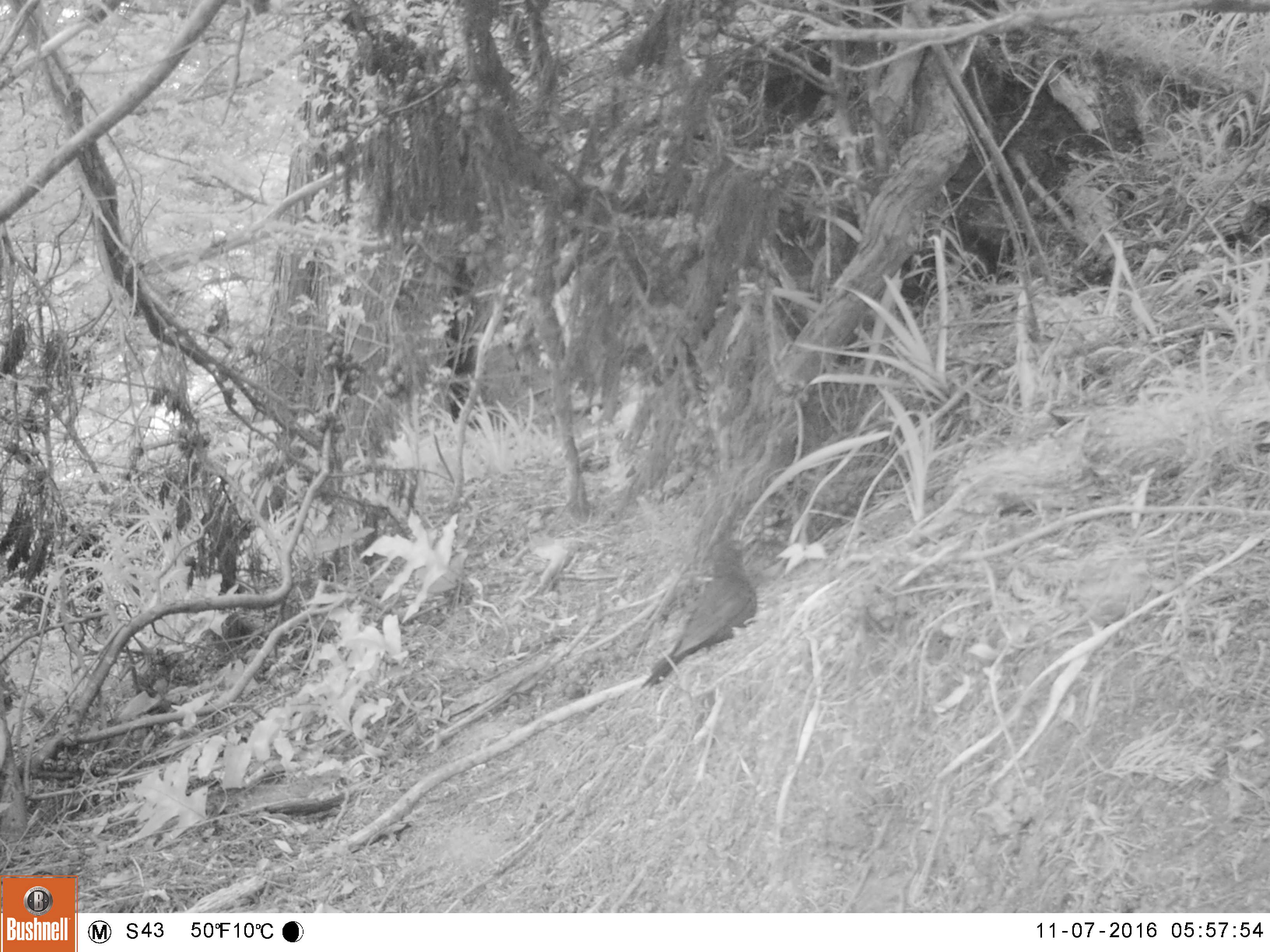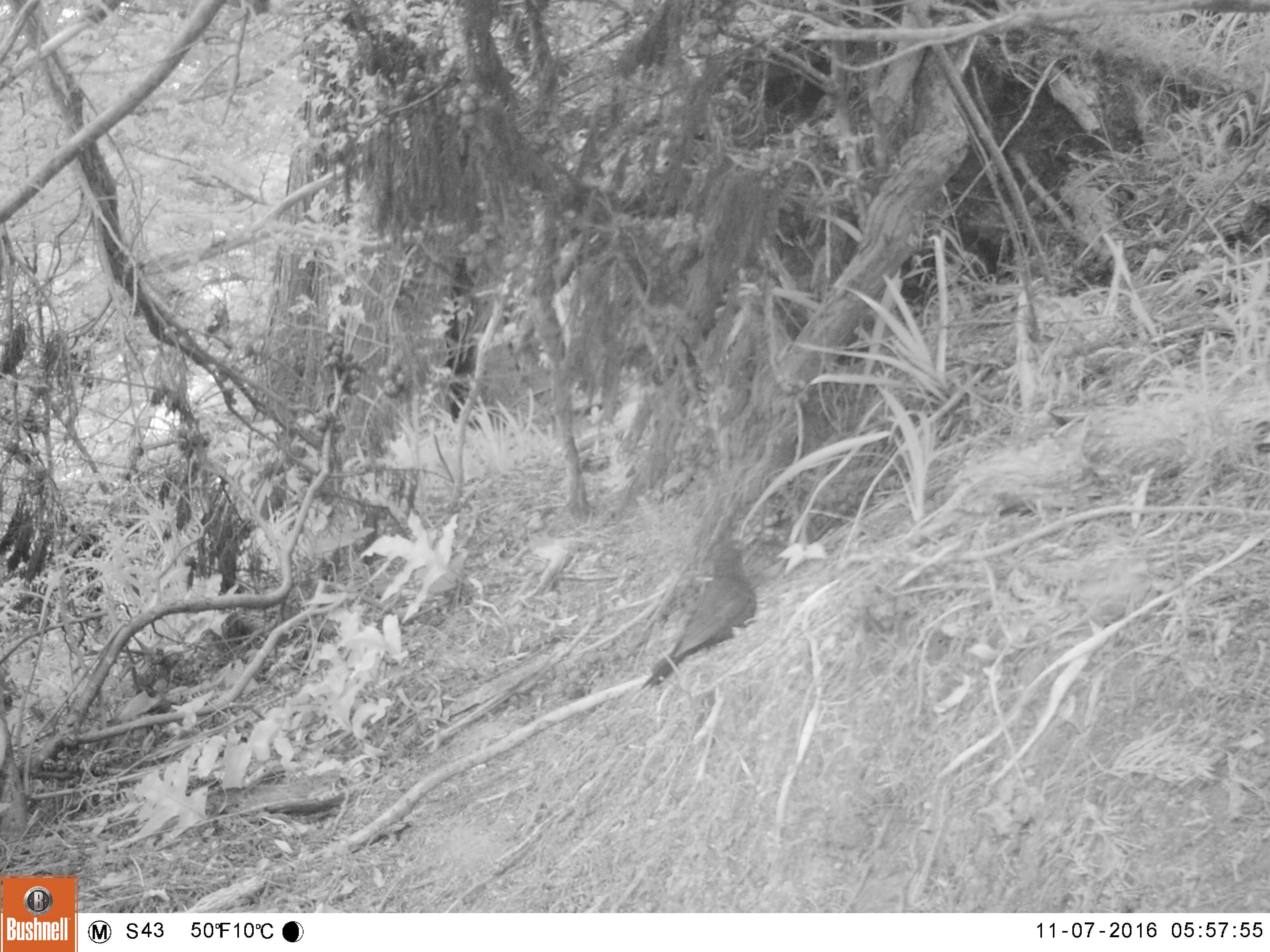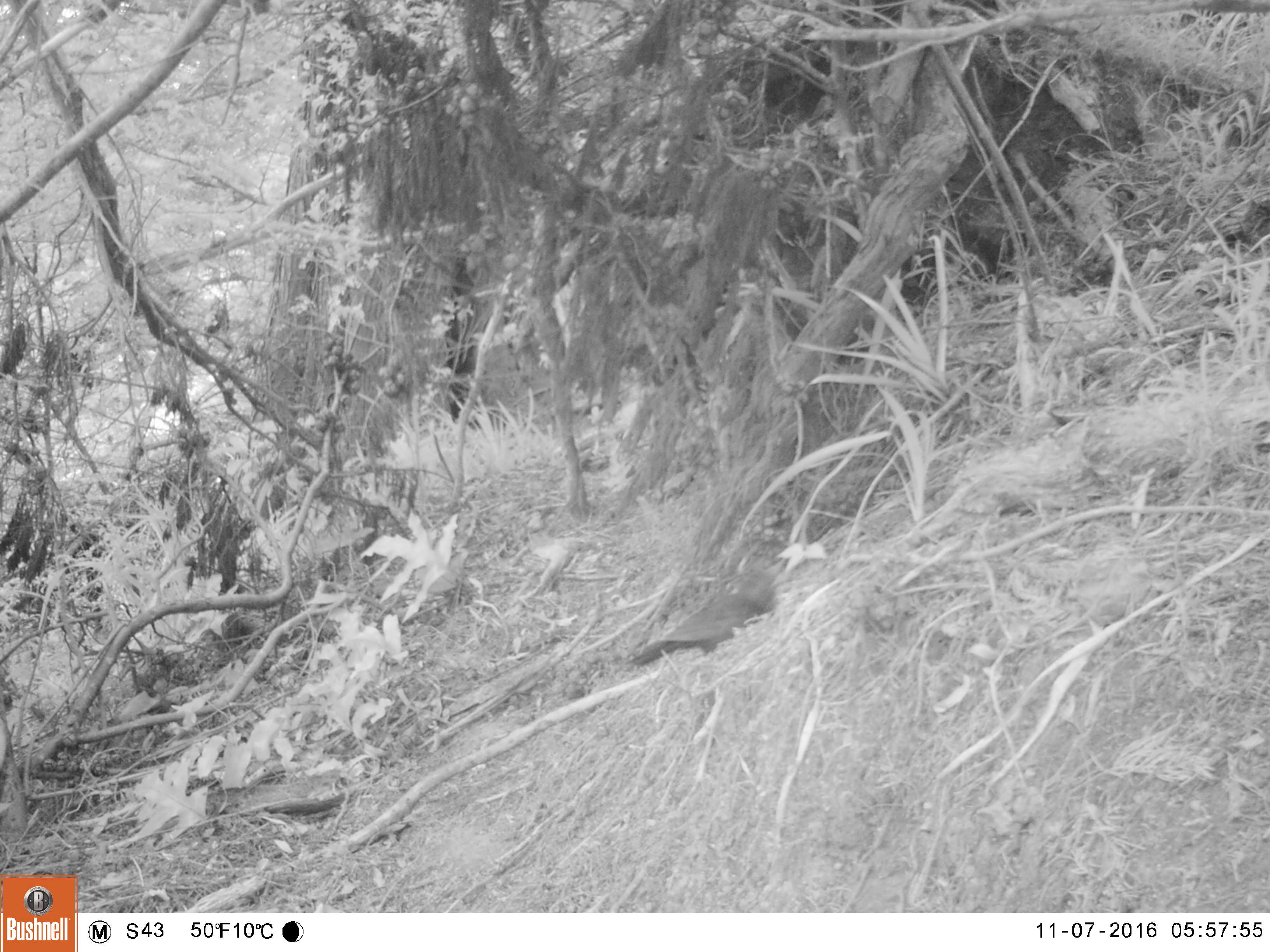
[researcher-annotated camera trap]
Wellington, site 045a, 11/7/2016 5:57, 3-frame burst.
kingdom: Animalia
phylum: Chordata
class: Aves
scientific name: Aves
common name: bird